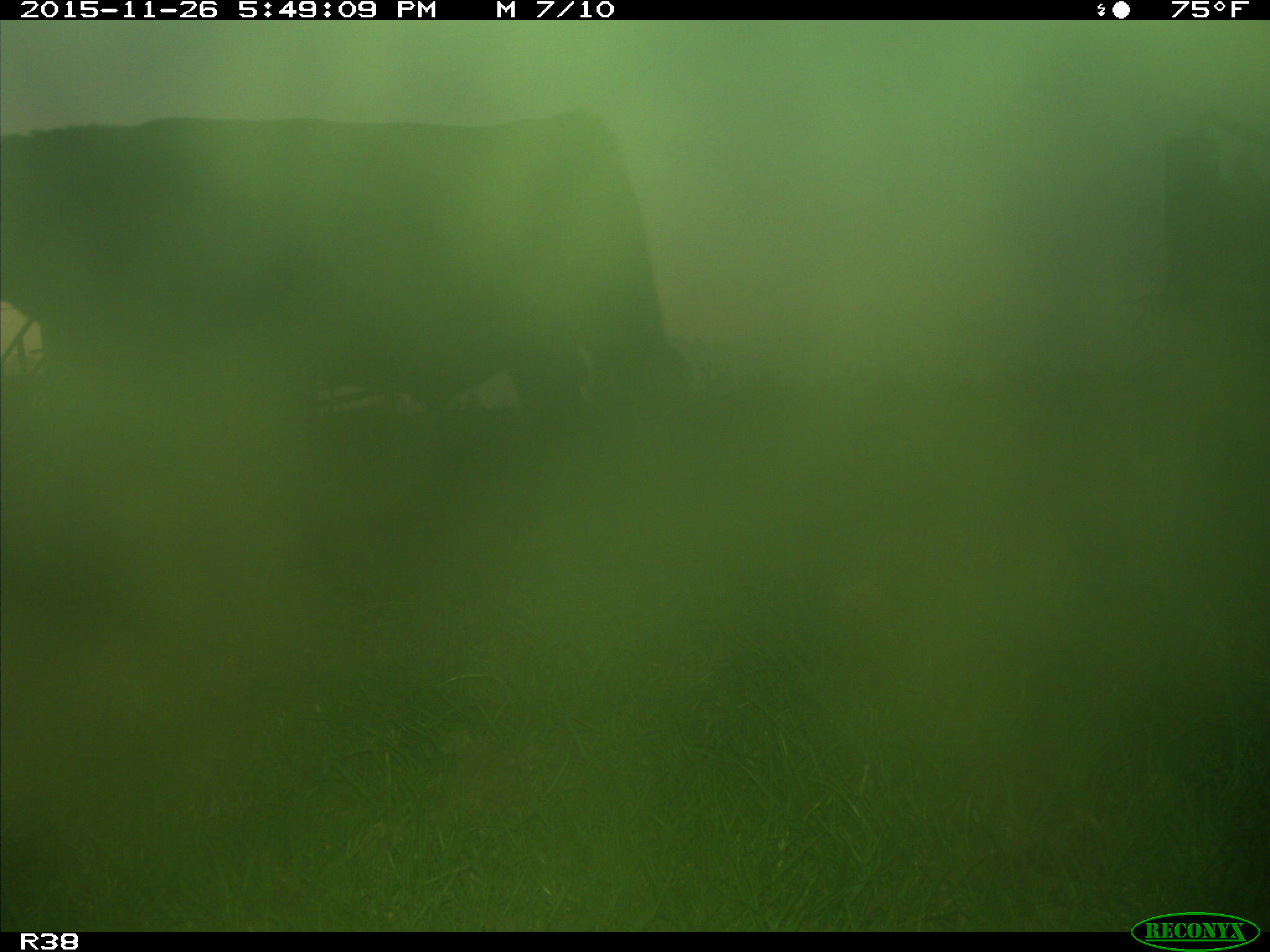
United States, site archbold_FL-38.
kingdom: Animalia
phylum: Chordata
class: Mammalia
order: Artiodactyla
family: Bovidae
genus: Bos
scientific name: Bos taurus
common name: domestic cow